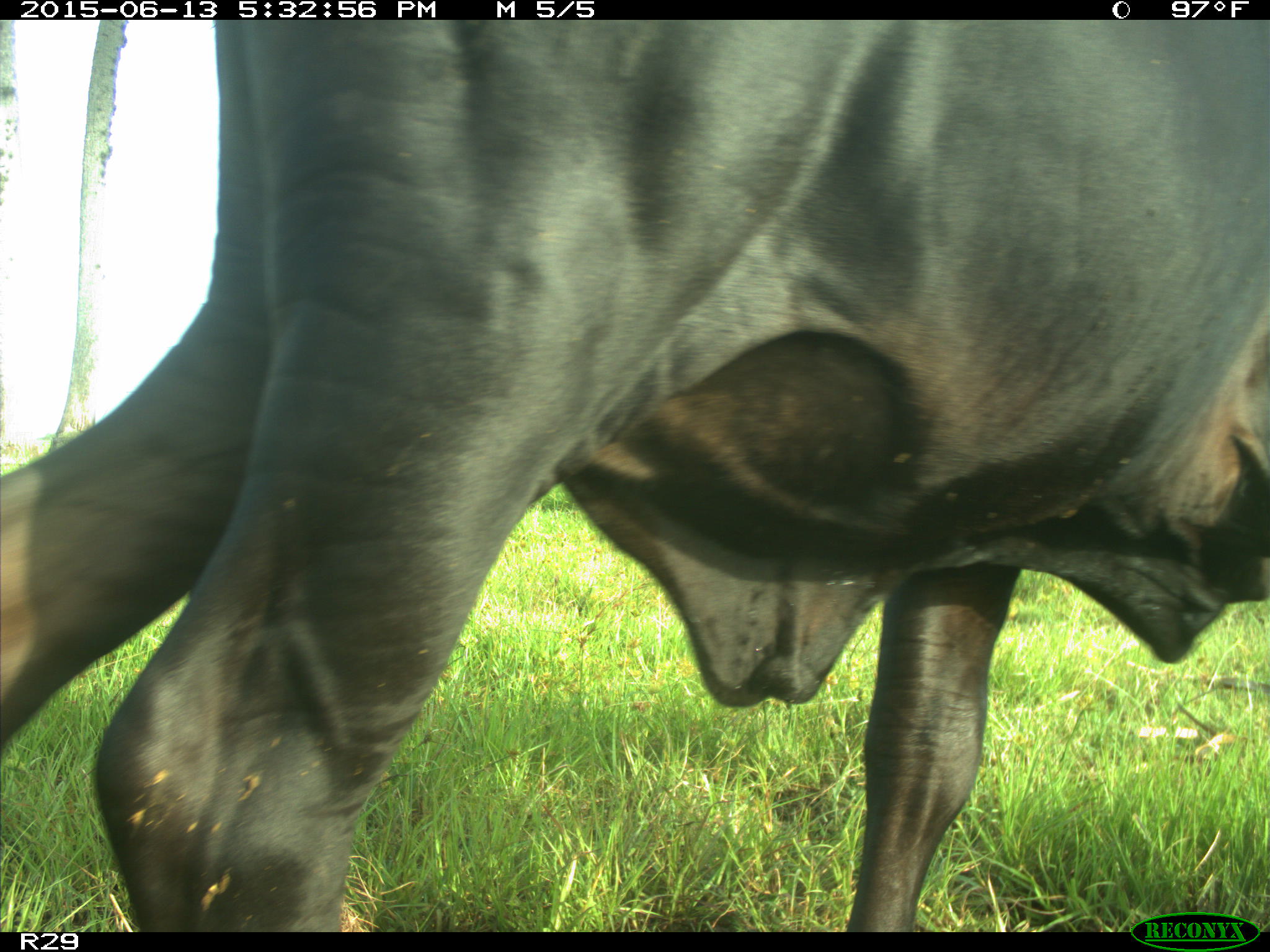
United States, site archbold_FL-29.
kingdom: Animalia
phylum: Chordata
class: Mammalia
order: Artiodactyla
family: Bovidae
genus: Bos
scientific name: Bos taurus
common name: domestic cow